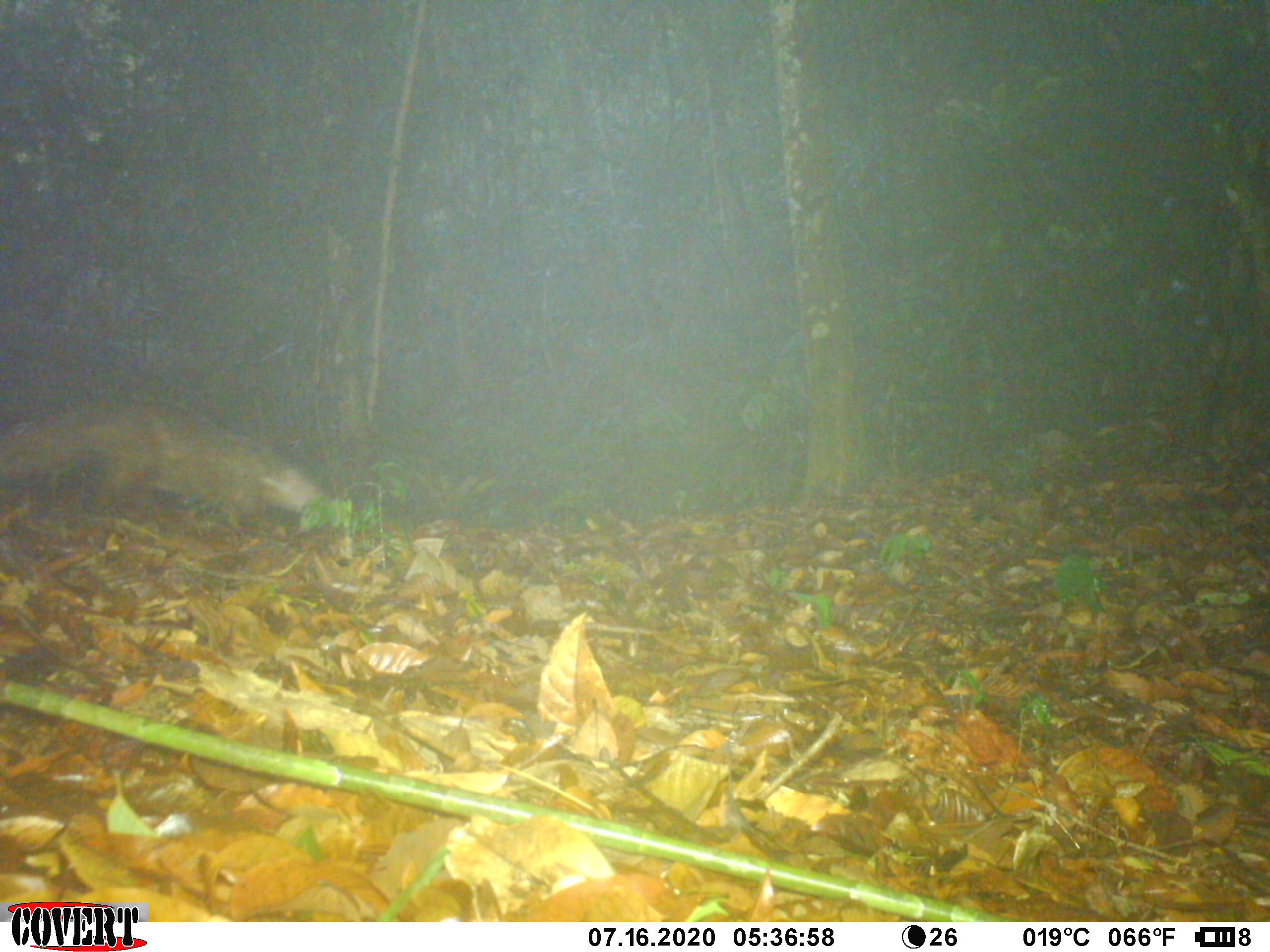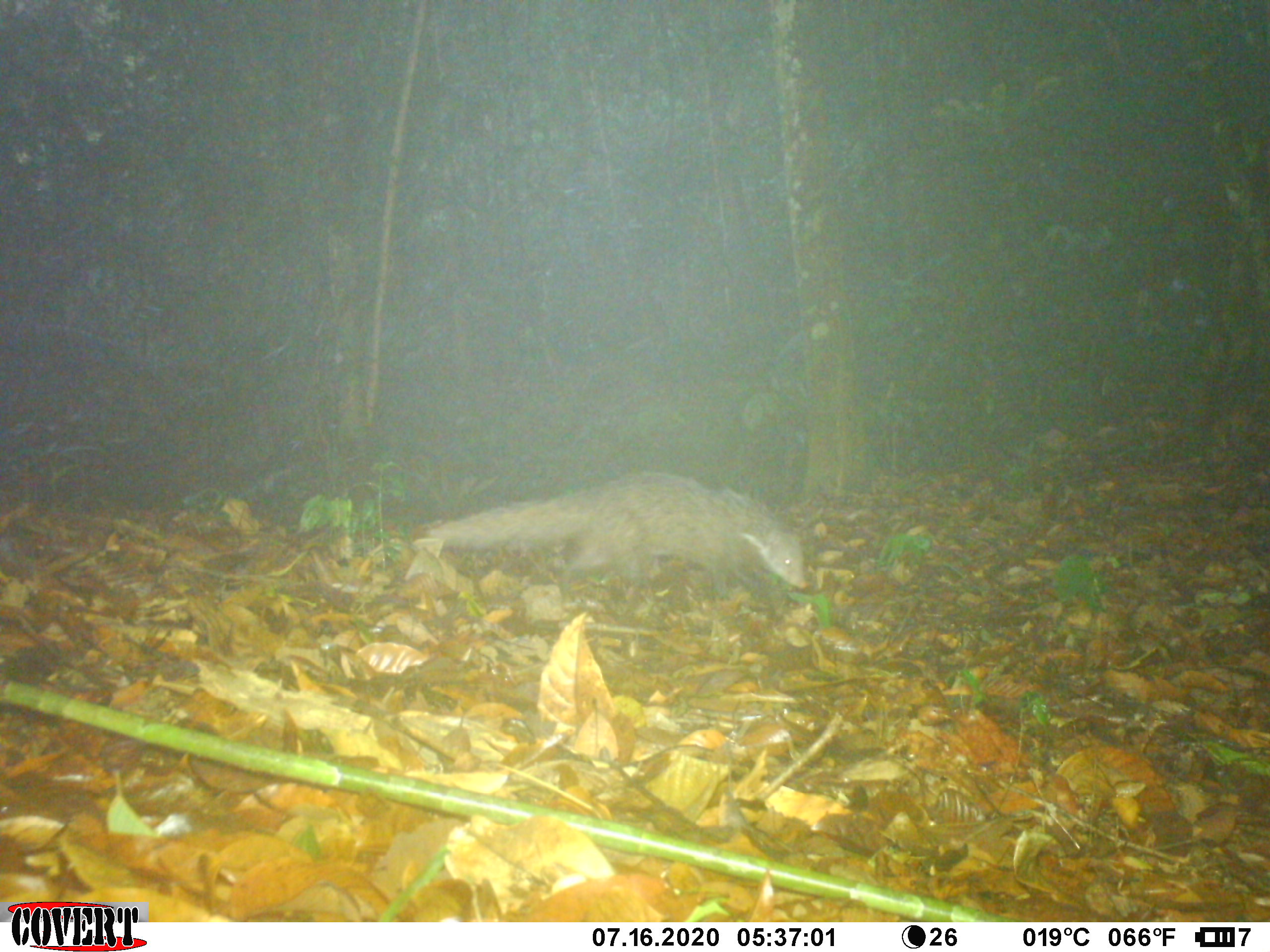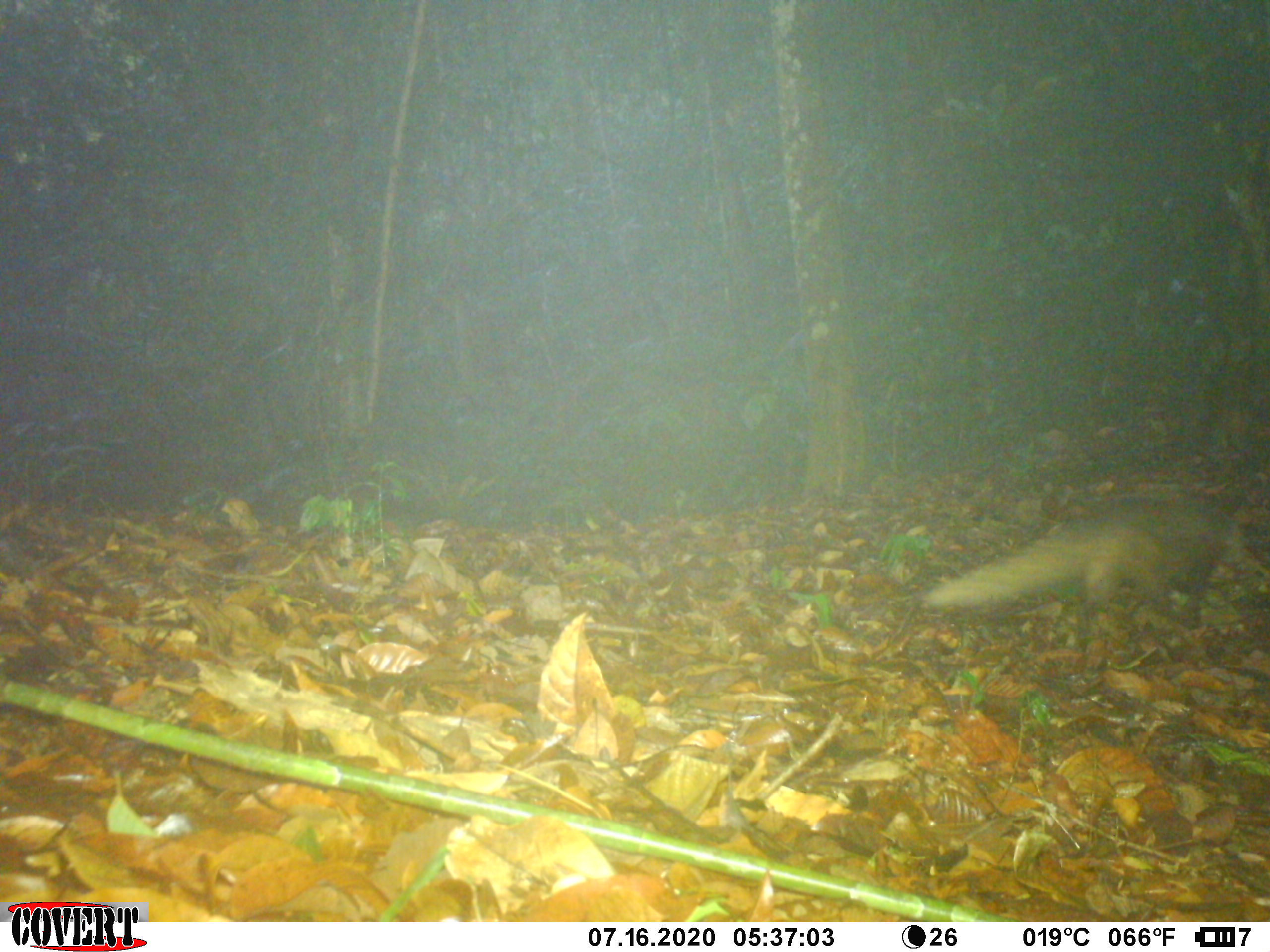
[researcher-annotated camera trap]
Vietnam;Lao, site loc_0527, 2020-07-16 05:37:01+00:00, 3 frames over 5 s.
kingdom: Animalia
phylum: Chordata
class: Mammalia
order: Carnivora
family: Herpestidae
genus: Urva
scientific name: Urva urva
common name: crab-eating mongoose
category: crab eating mongoose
Crab eating mongoose (crab-eating mongoose) (Urva urva). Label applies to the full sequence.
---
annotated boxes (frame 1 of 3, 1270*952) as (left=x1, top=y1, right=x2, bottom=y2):
crab eating mongoose: (left=0, top=400, right=329, bottom=519)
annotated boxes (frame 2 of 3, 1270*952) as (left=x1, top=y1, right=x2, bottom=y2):
crab eating mongoose: (left=433, top=472, right=809, bottom=596)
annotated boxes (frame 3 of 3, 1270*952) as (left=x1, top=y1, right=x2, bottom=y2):
crab eating mongoose: (left=920, top=482, right=1235, bottom=625)